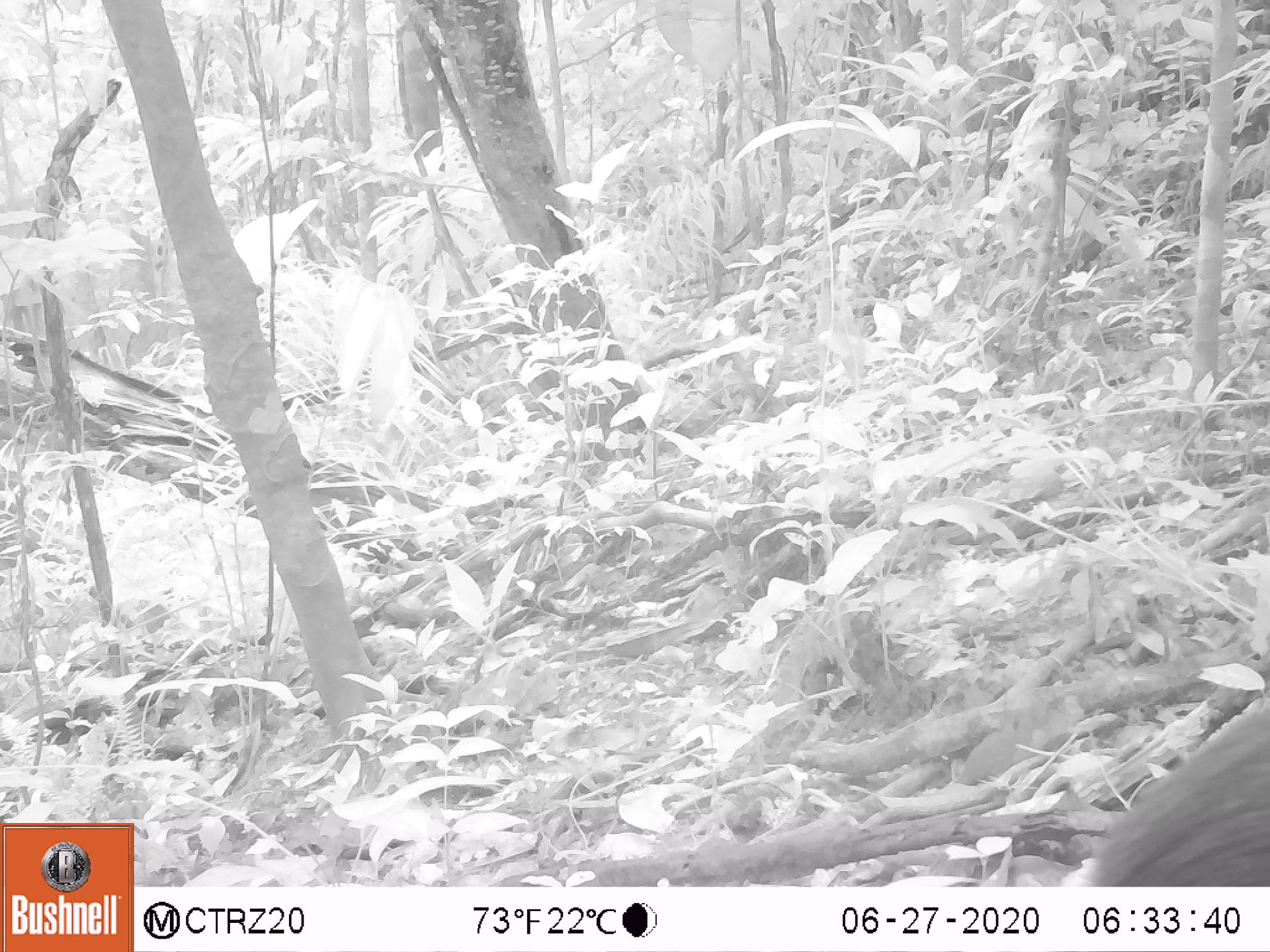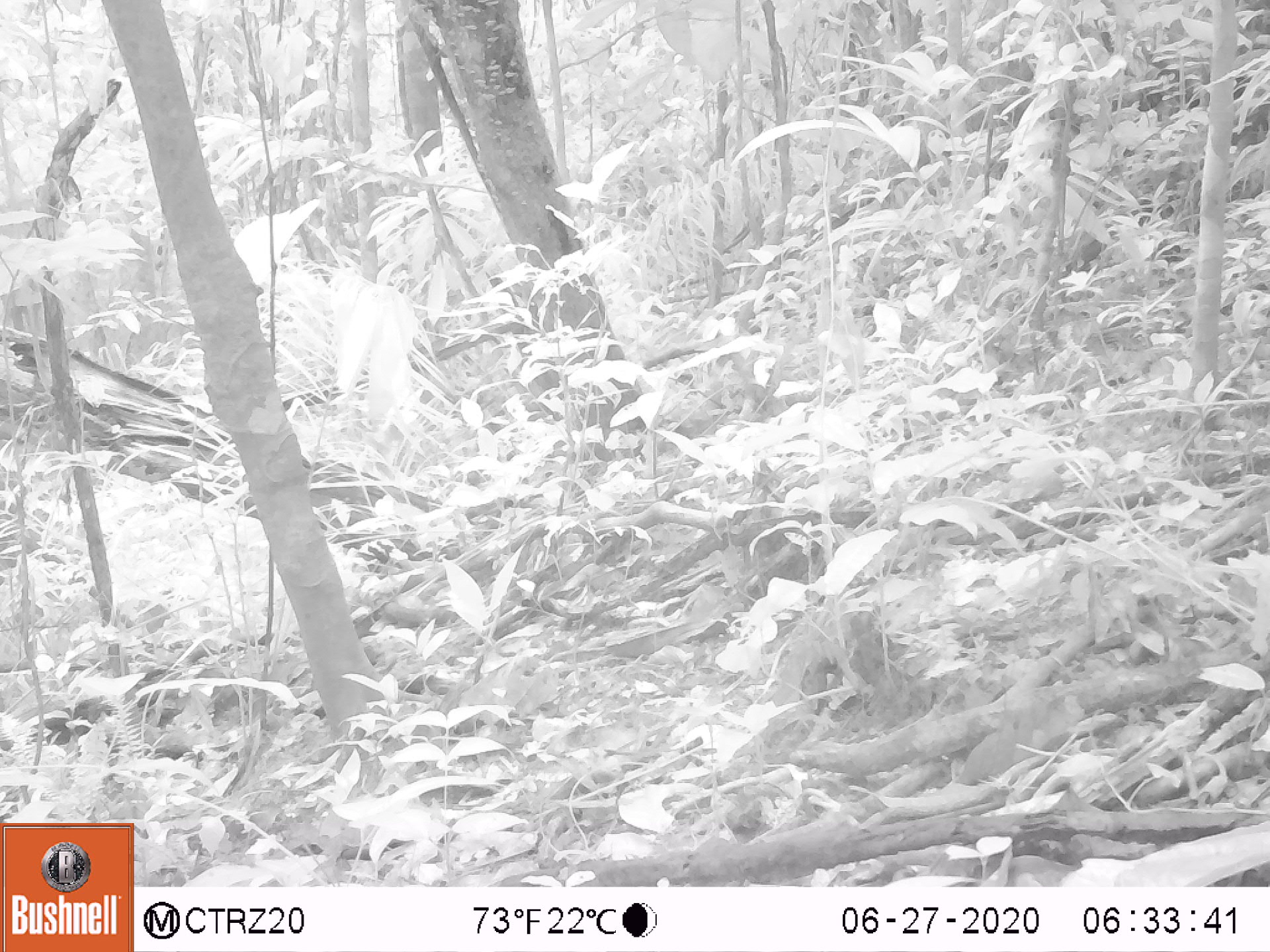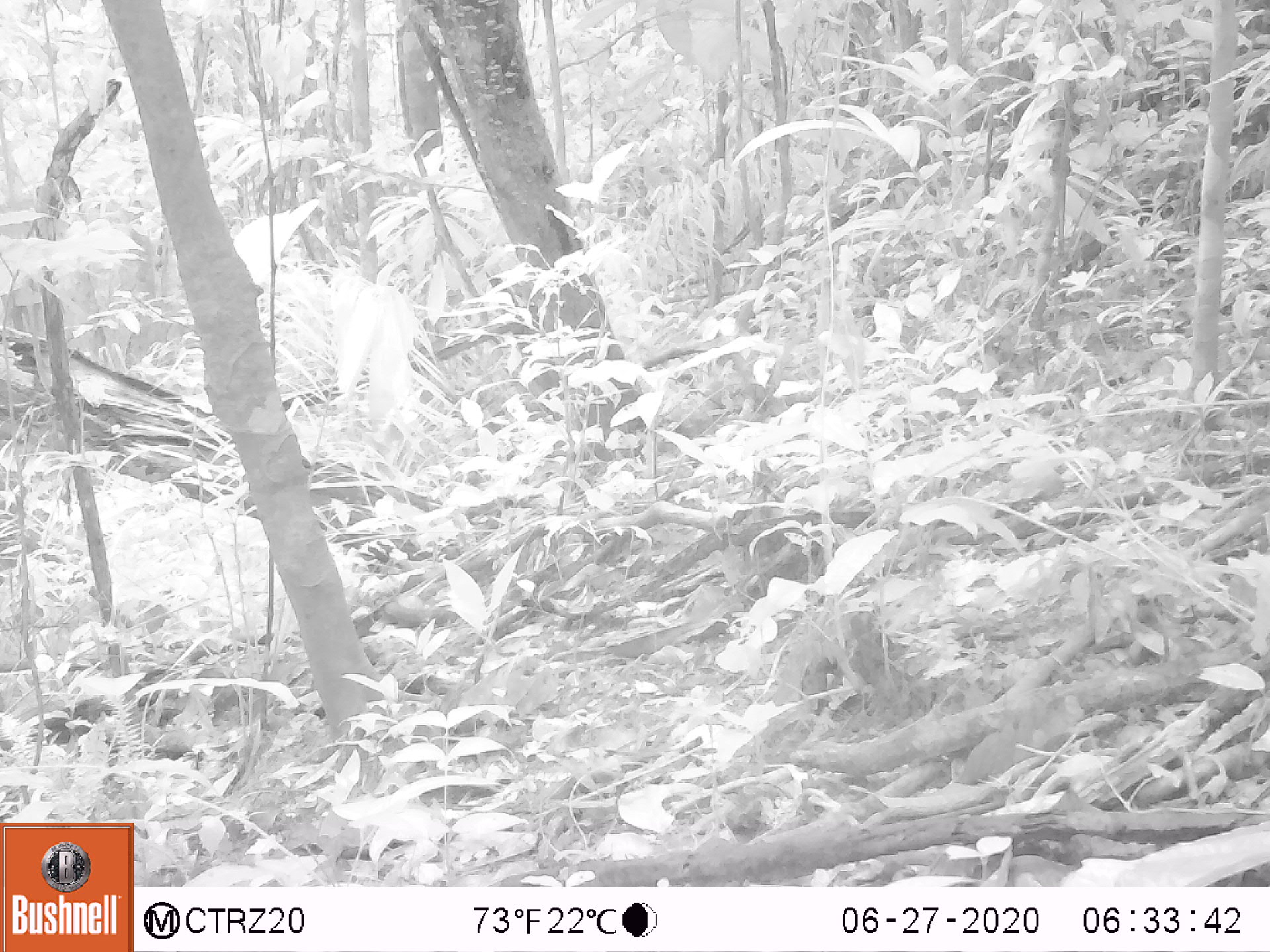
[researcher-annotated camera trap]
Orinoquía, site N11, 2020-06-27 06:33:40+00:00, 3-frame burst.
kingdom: Animalia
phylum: Chordata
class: Mammalia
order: Artiodactyla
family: Tayassuidae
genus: Pecari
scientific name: Pecari tajacu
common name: collared peccary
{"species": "collared peccary (Pecari tajacu)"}